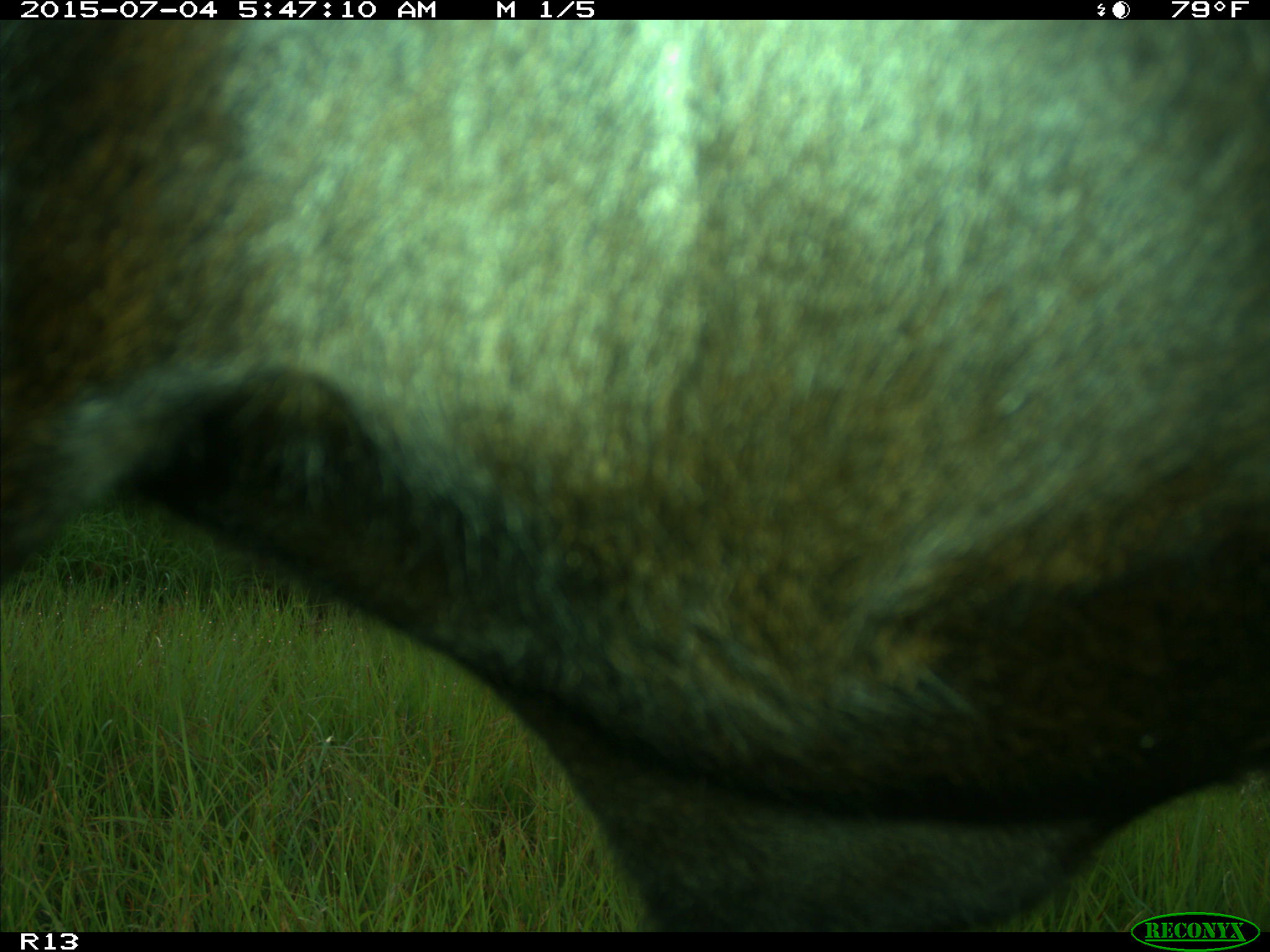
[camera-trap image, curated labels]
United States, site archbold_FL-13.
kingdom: Animalia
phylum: Chordata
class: Mammalia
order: Artiodactyla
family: Bovidae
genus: Bos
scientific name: Bos taurus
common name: domestic cow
Bos taurus (domestic cow).